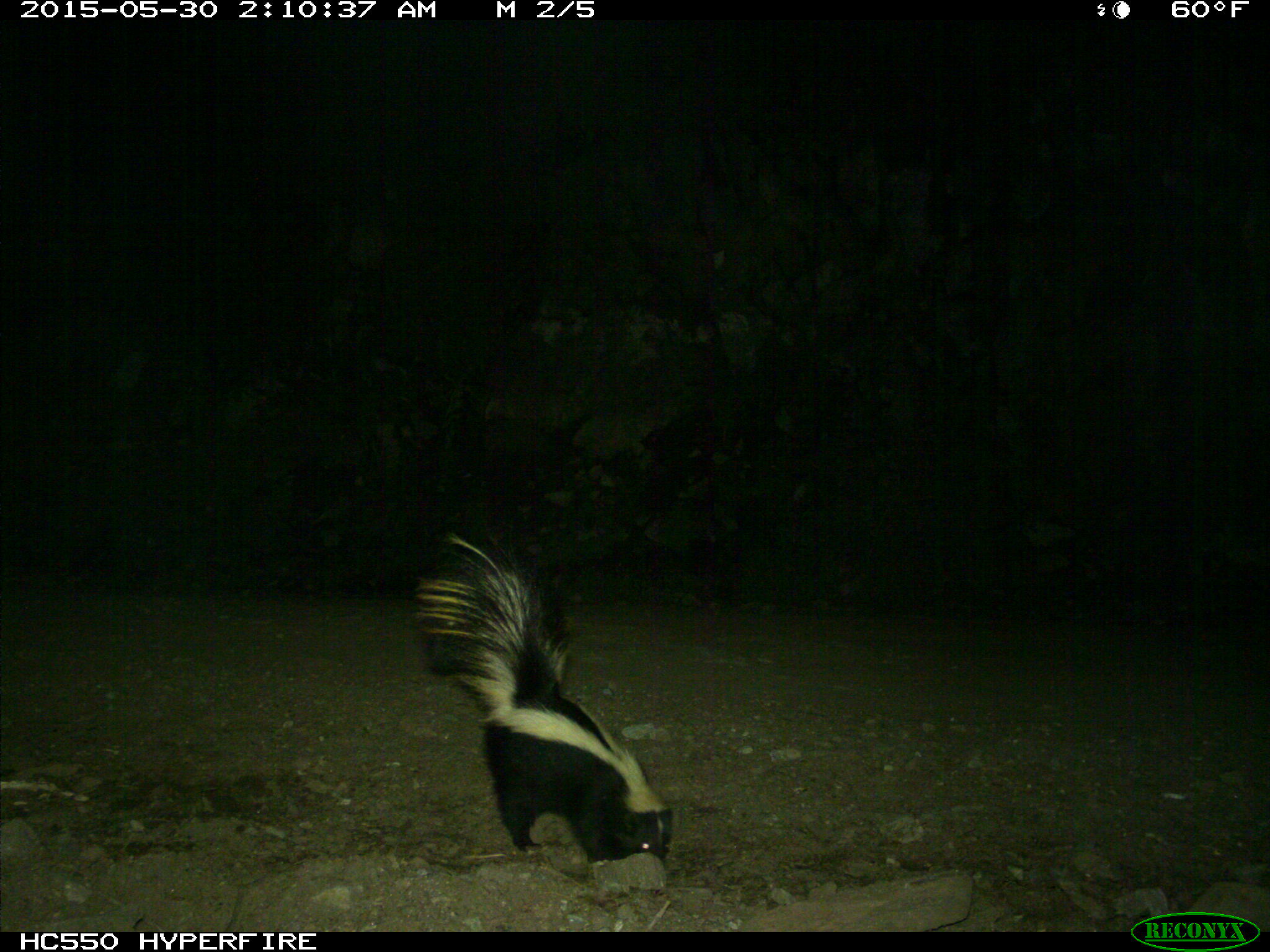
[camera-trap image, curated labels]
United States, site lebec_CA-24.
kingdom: Animalia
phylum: Chordata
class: Mammalia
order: Carnivora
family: Mephitidae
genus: Mephitis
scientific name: Mephitis mephitis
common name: striped skunk